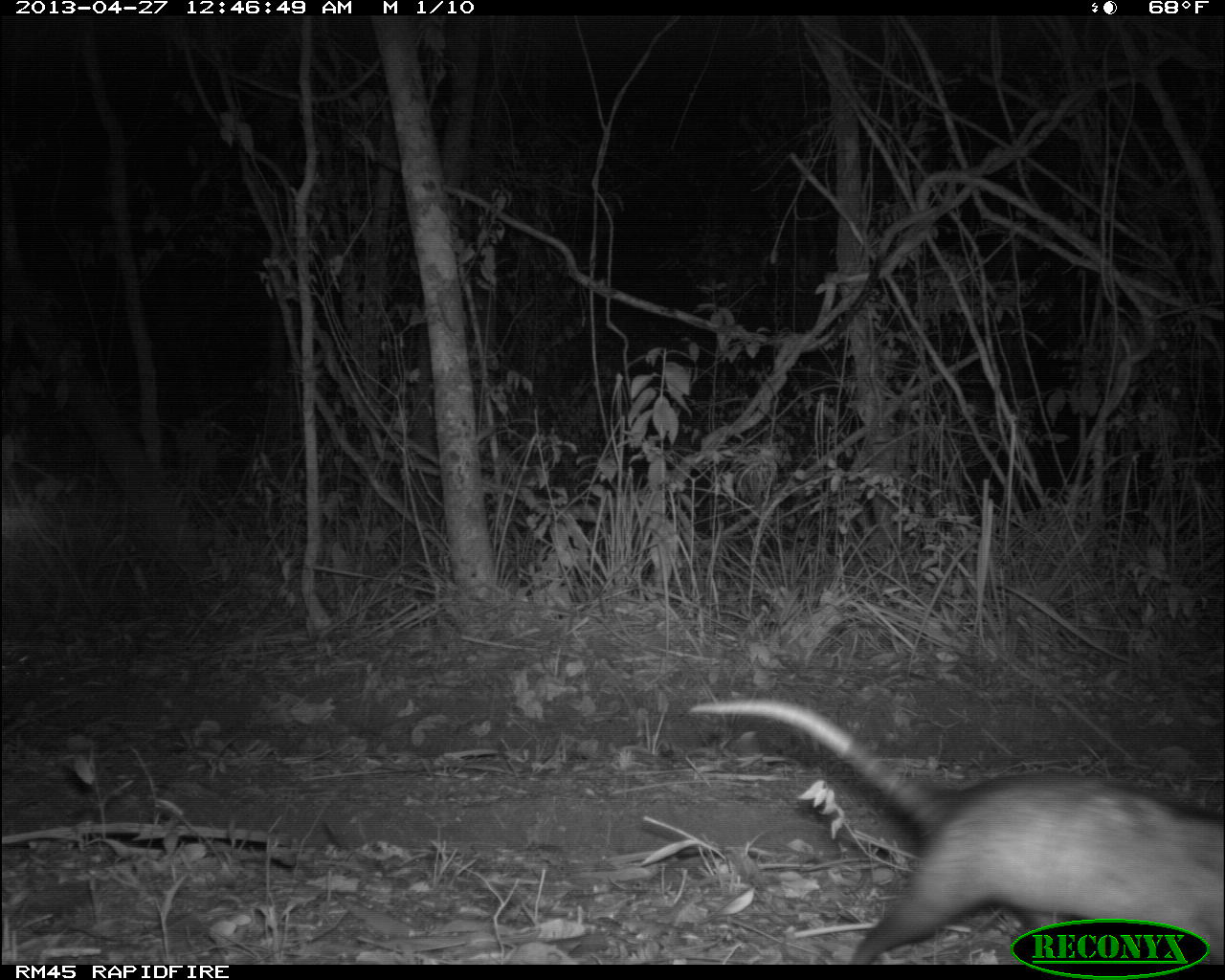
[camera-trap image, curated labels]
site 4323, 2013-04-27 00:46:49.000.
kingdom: Animalia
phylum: Chordata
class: Mammalia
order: Didelphimorphia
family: Didelphidae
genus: Didelphis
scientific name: Didelphis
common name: american opossums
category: didelphis sp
Didelphis sp (american opossums) (Didelphis), count 1.